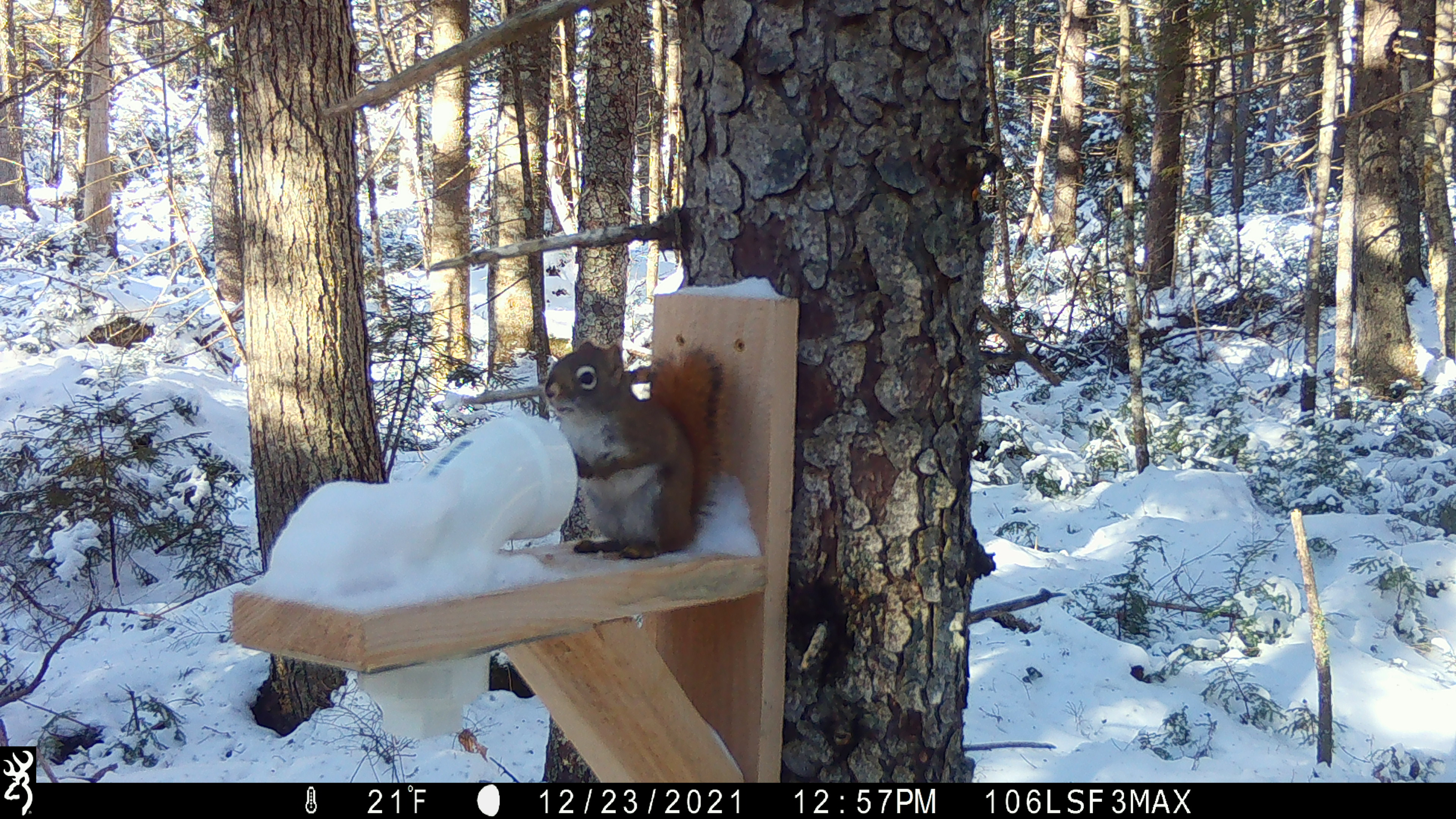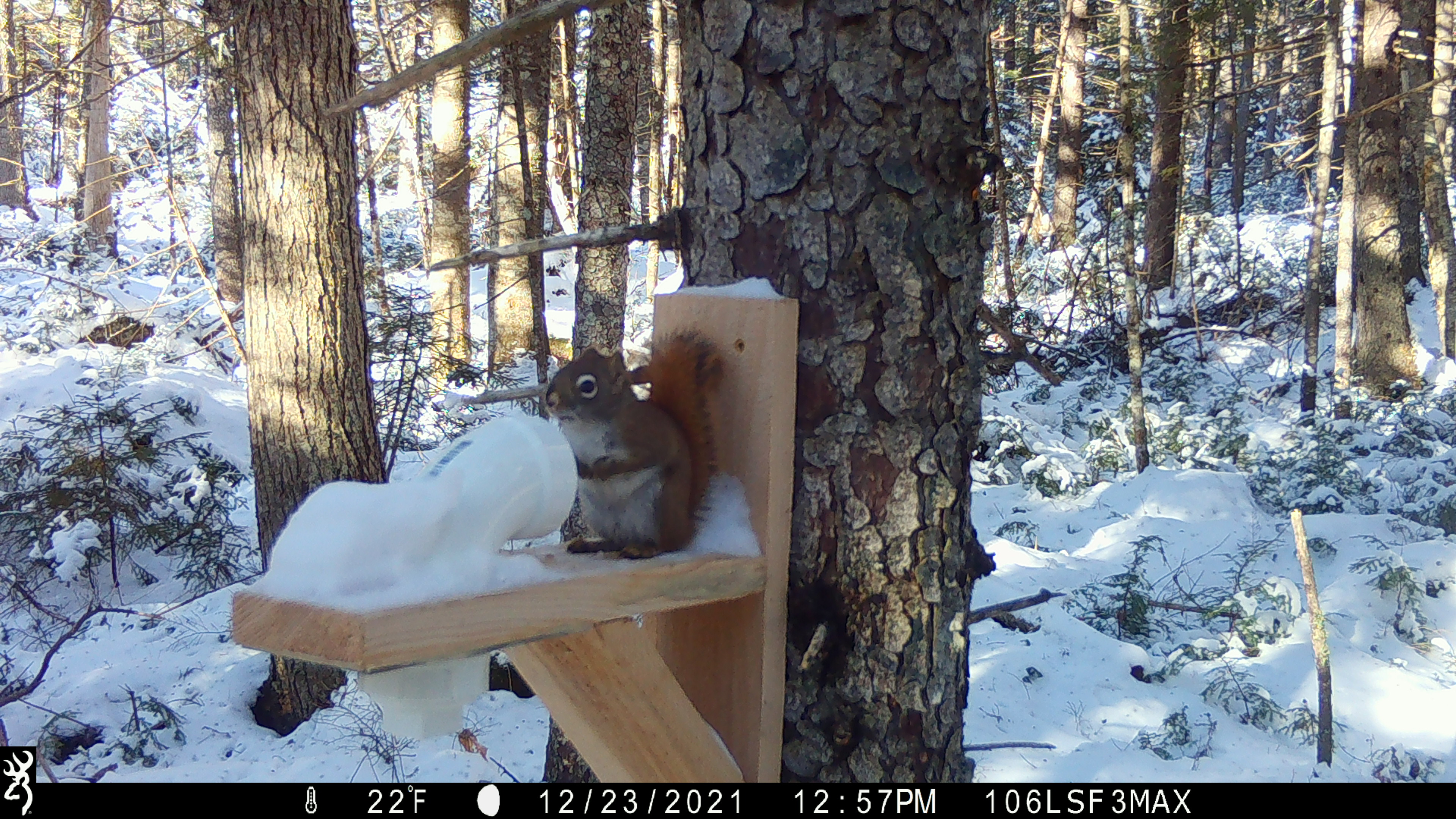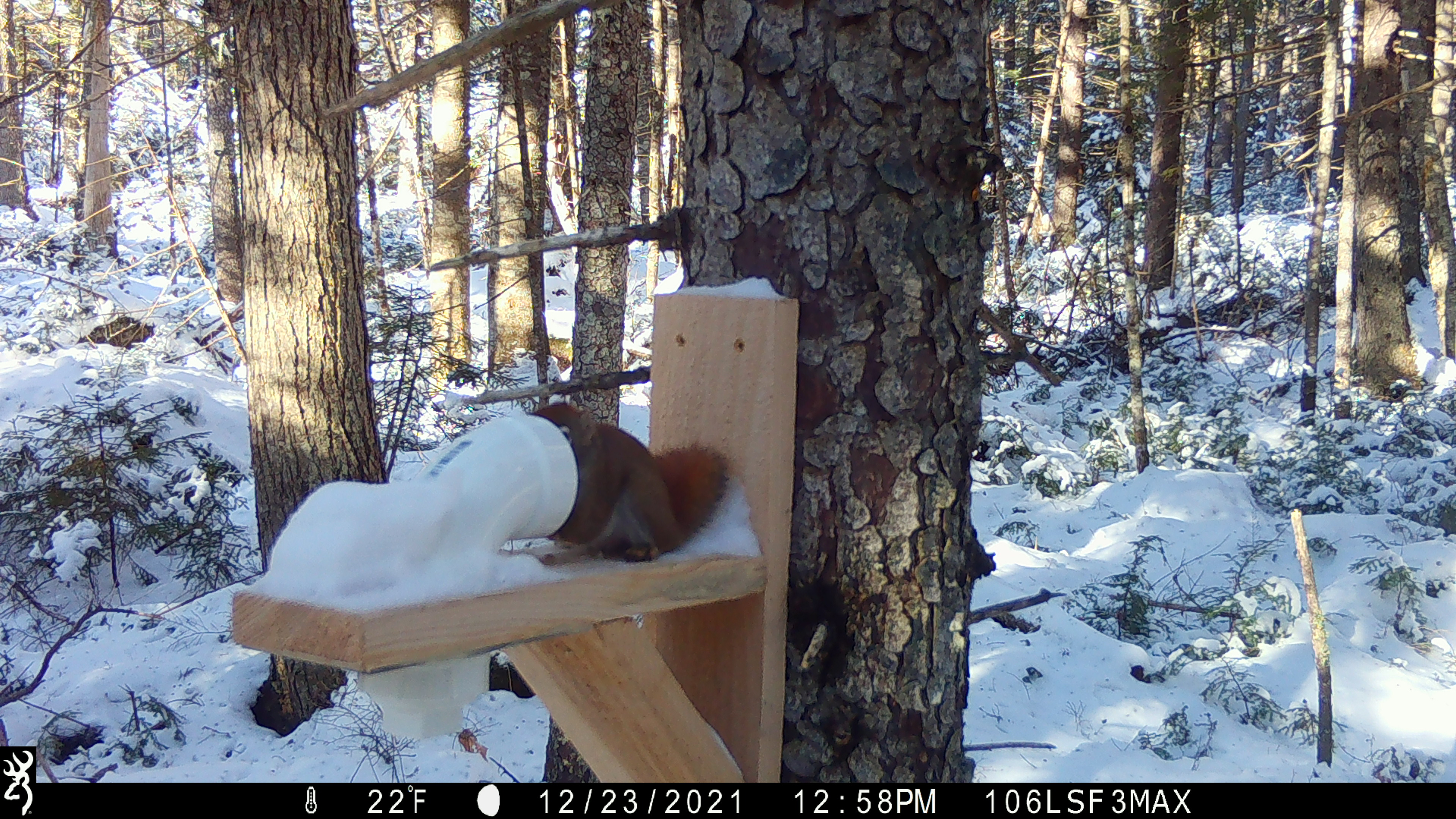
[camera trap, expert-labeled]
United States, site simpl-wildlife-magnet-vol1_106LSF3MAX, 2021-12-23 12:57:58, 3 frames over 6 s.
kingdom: Animalia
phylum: Chordata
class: Mammalia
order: Rodentia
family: Sciuridae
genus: Tamiasciurus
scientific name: Tamiasciurus hudsonicus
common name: red squirrel